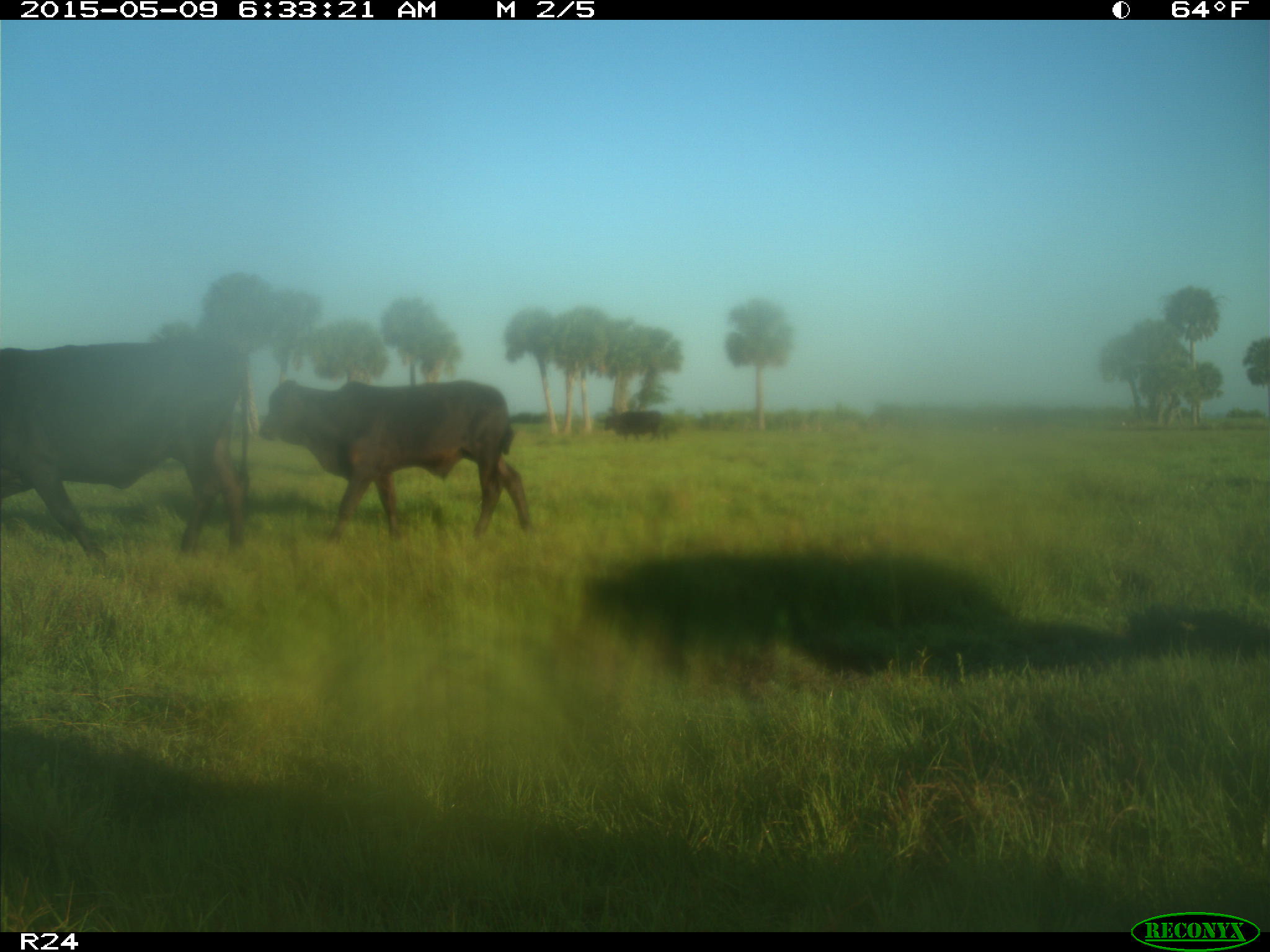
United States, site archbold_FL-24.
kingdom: Animalia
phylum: Chordata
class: Mammalia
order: Artiodactyla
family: Bovidae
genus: Bos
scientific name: Bos taurus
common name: domestic cow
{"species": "Bos taurus (domestic cow)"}